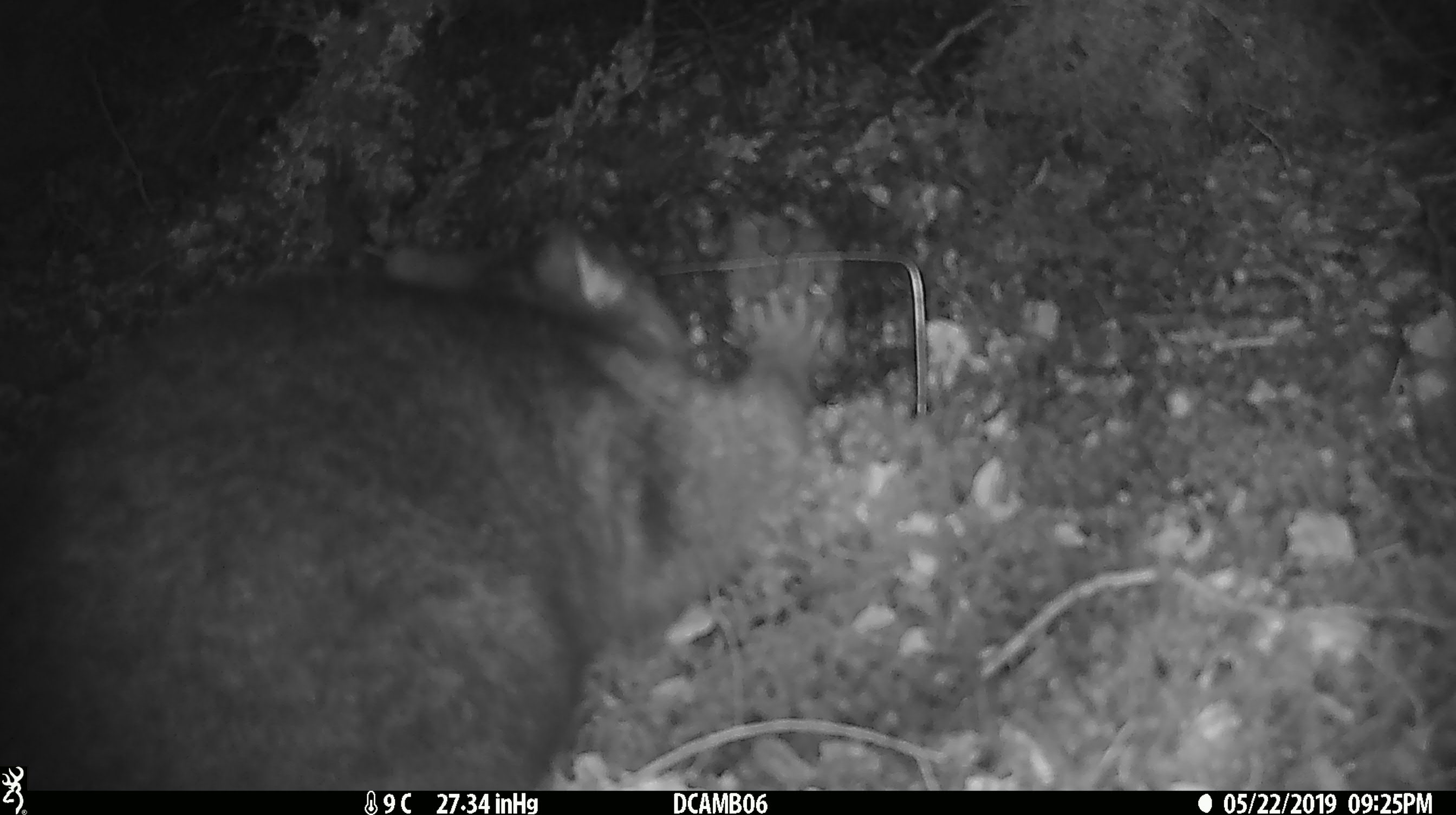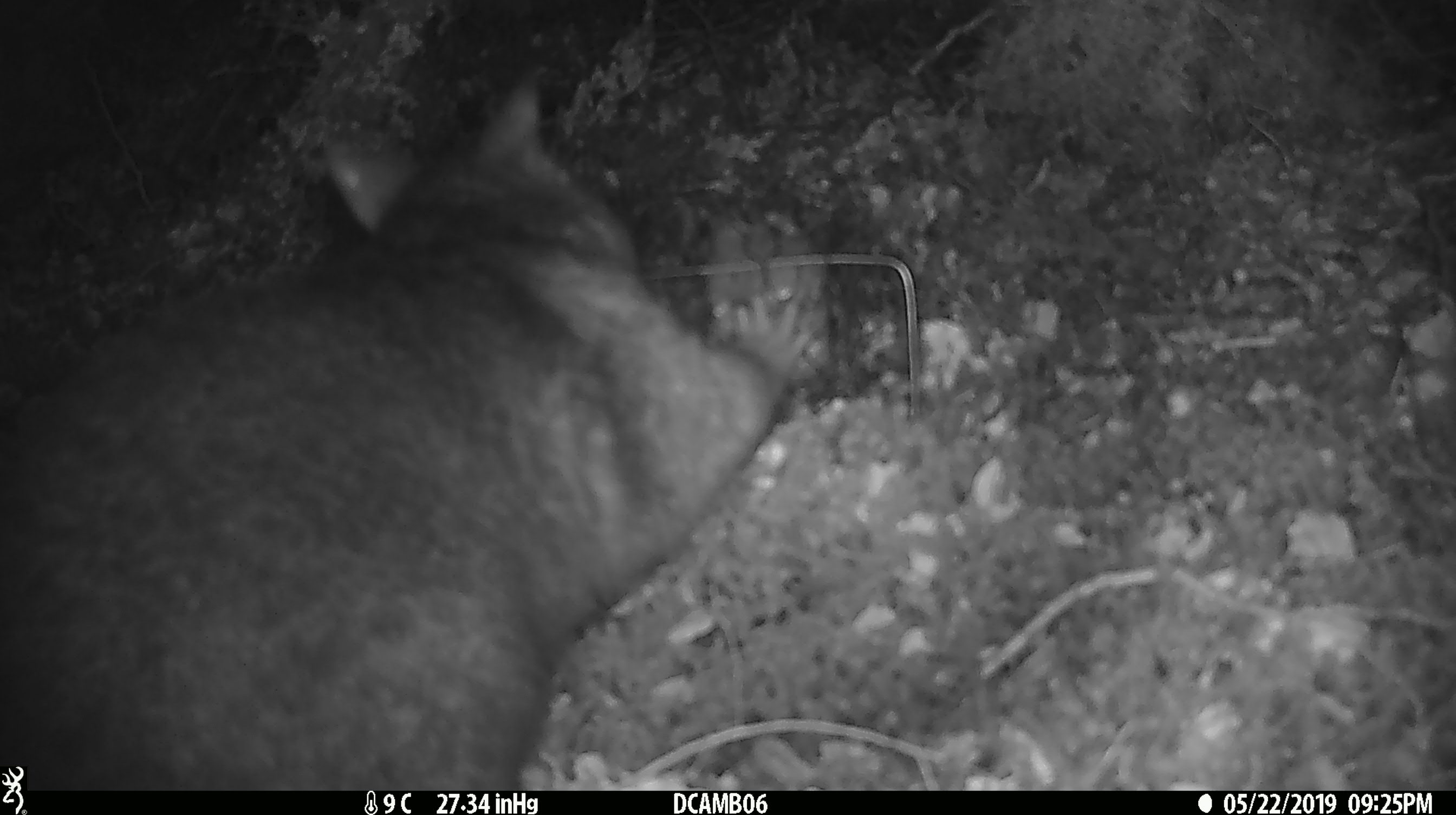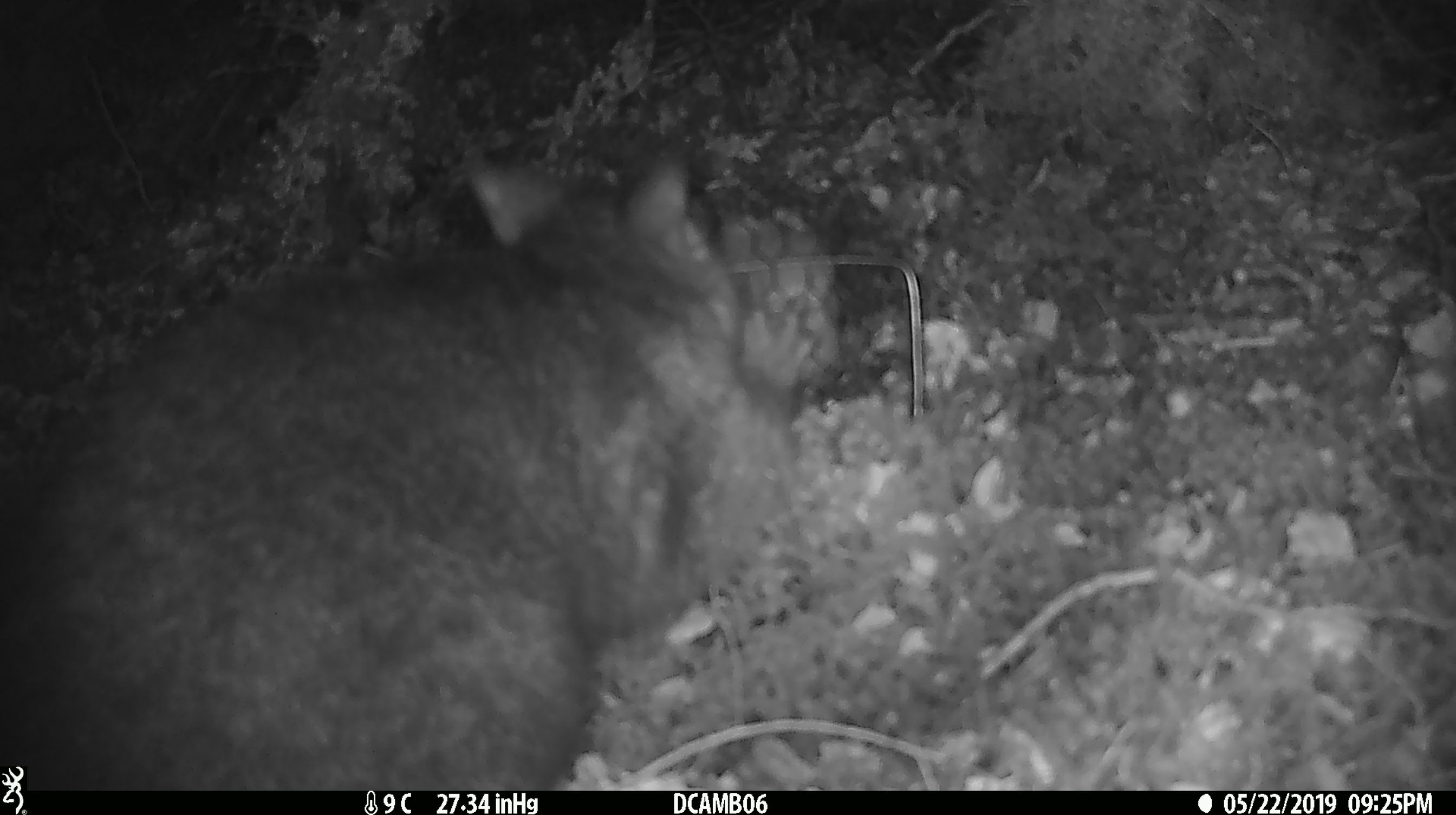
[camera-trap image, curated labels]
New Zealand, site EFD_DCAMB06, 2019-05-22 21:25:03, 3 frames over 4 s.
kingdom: Animalia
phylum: Chordata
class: Mammalia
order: Diprotodontia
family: Phalangeridae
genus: Trichosurus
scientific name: Trichosurus vulpecula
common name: common brushtail possum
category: possum